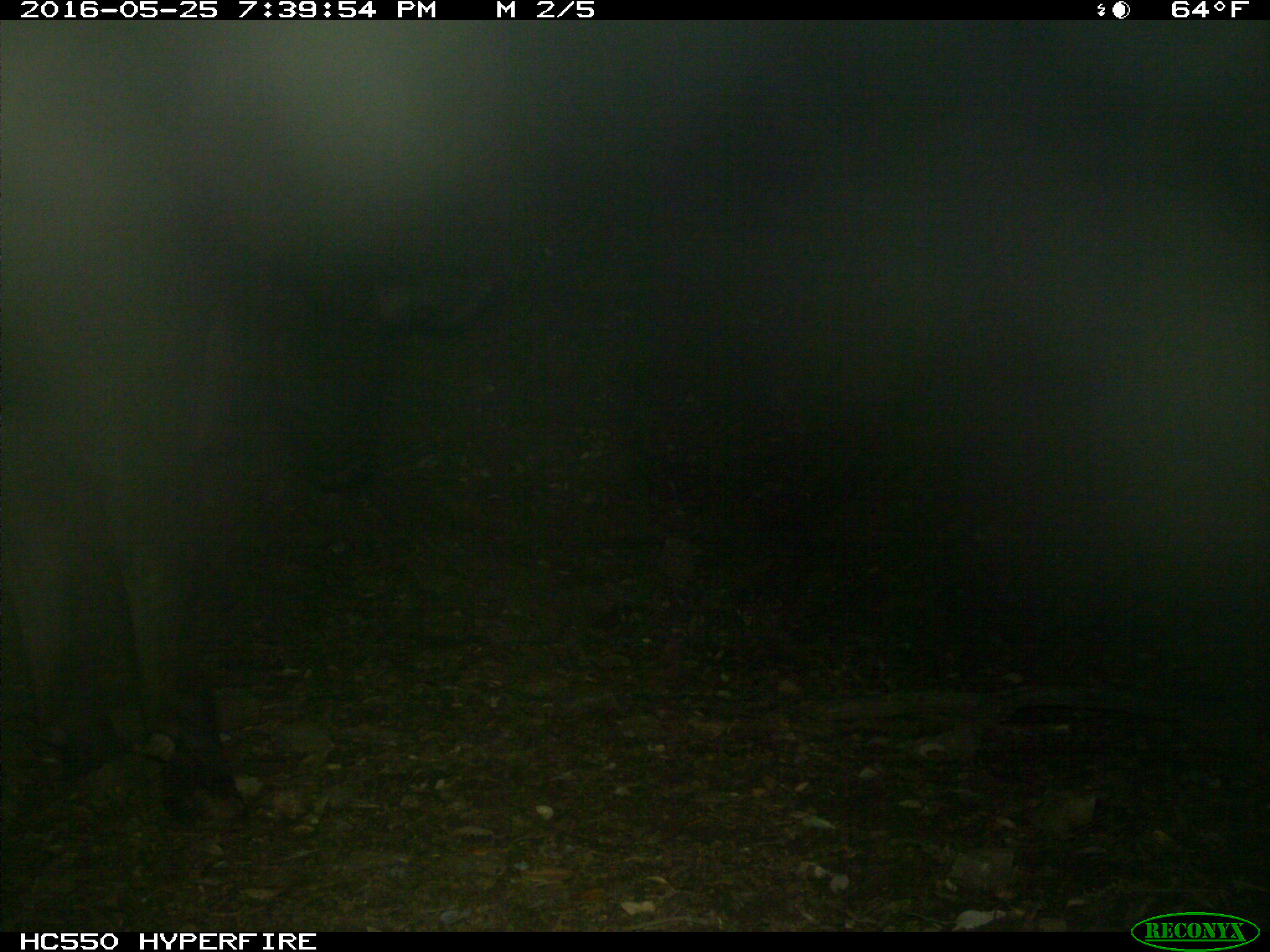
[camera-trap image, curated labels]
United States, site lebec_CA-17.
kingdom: Animalia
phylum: Chordata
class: Mammalia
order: Artiodactyla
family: Bovidae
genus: Bos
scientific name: Bos taurus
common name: domestic cow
Bos taurus (domestic cow).